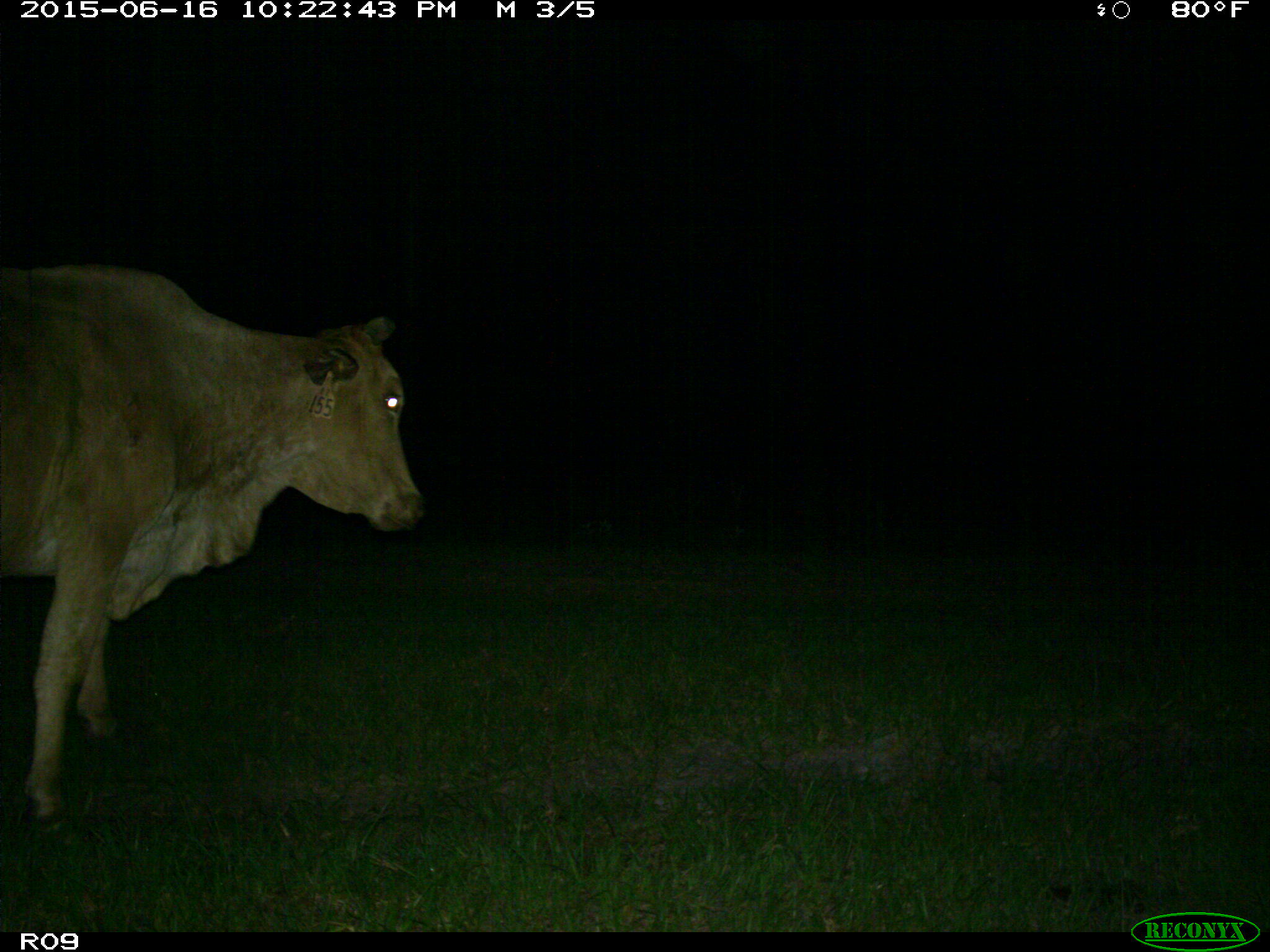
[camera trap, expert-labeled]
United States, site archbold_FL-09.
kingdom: Animalia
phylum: Chordata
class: Mammalia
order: Artiodactyla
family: Bovidae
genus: Bos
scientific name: Bos taurus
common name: domestic cow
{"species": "Bos taurus (domestic cow)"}